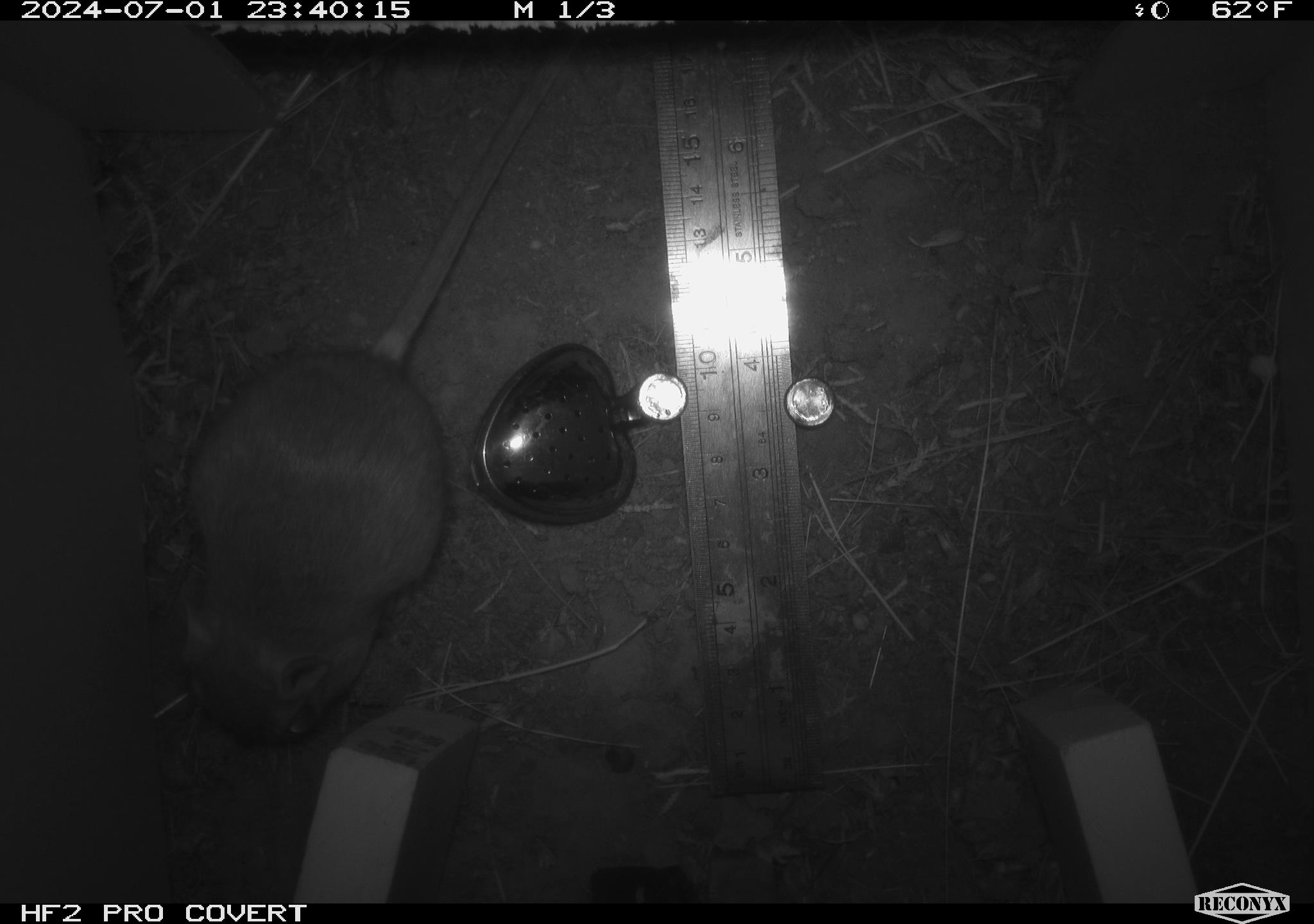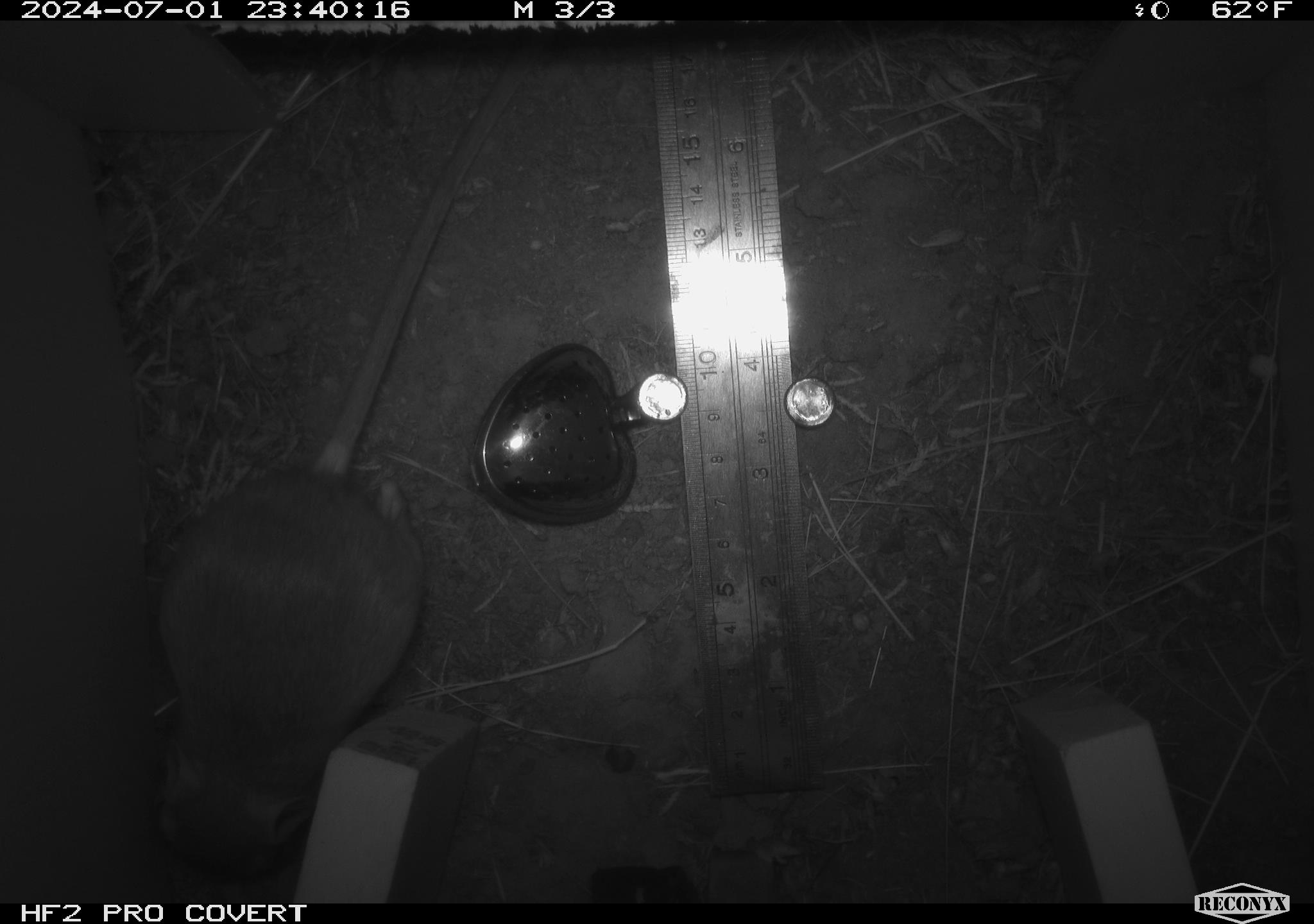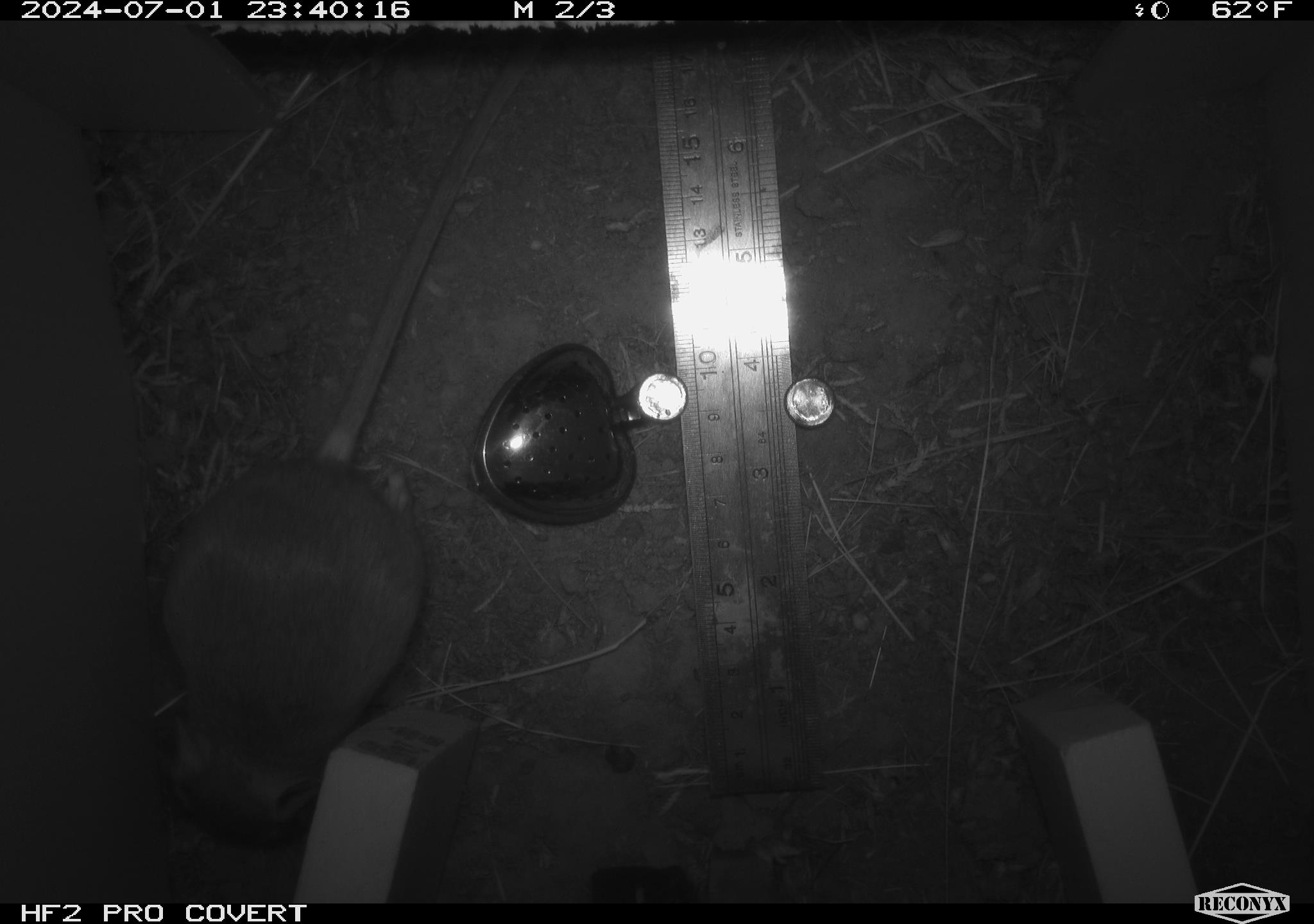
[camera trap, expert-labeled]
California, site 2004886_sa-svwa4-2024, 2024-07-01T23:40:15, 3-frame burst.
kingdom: Animalia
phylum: Chordata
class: Mammalia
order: Rodentia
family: Heteromyidae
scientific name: Heteromyidae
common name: kangaroo rats and pocket mice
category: heteromyidae family